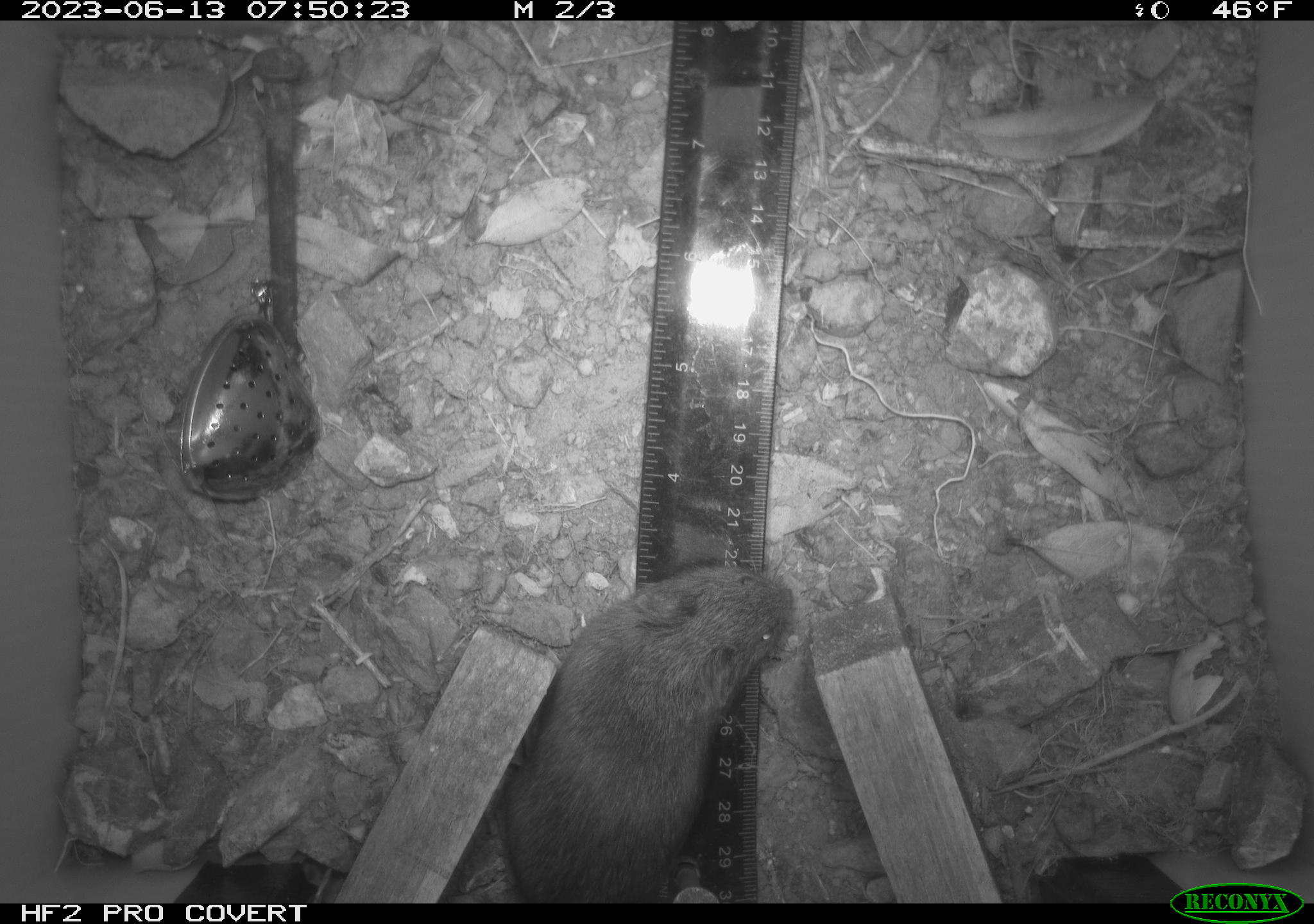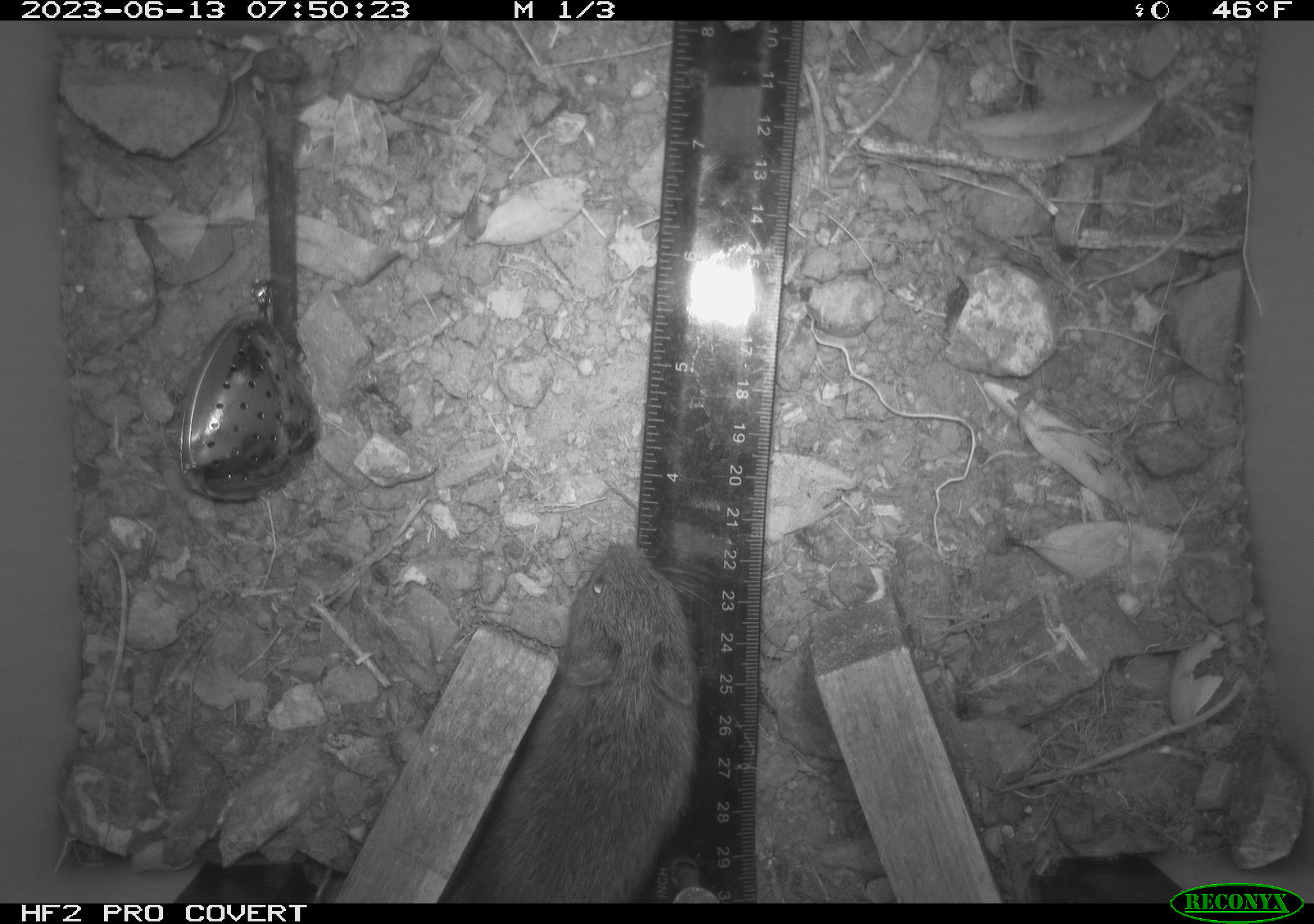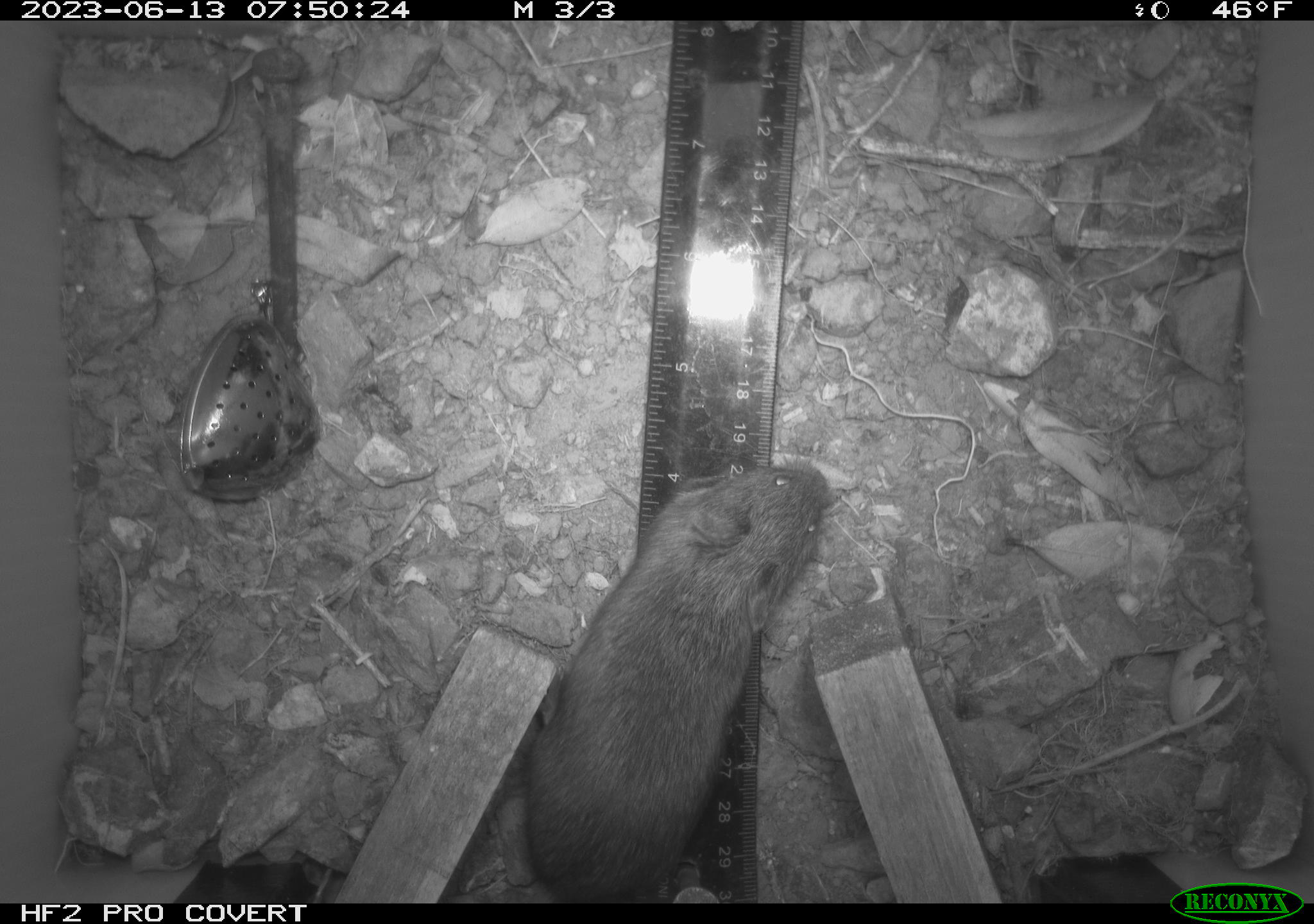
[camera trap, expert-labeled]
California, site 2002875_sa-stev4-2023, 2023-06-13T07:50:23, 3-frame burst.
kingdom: Animalia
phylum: Chordata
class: Mammalia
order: Rodentia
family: Cricetidae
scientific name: Arvicolinae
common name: voles, lemmings, and muskrats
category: arvicolinae subfamily